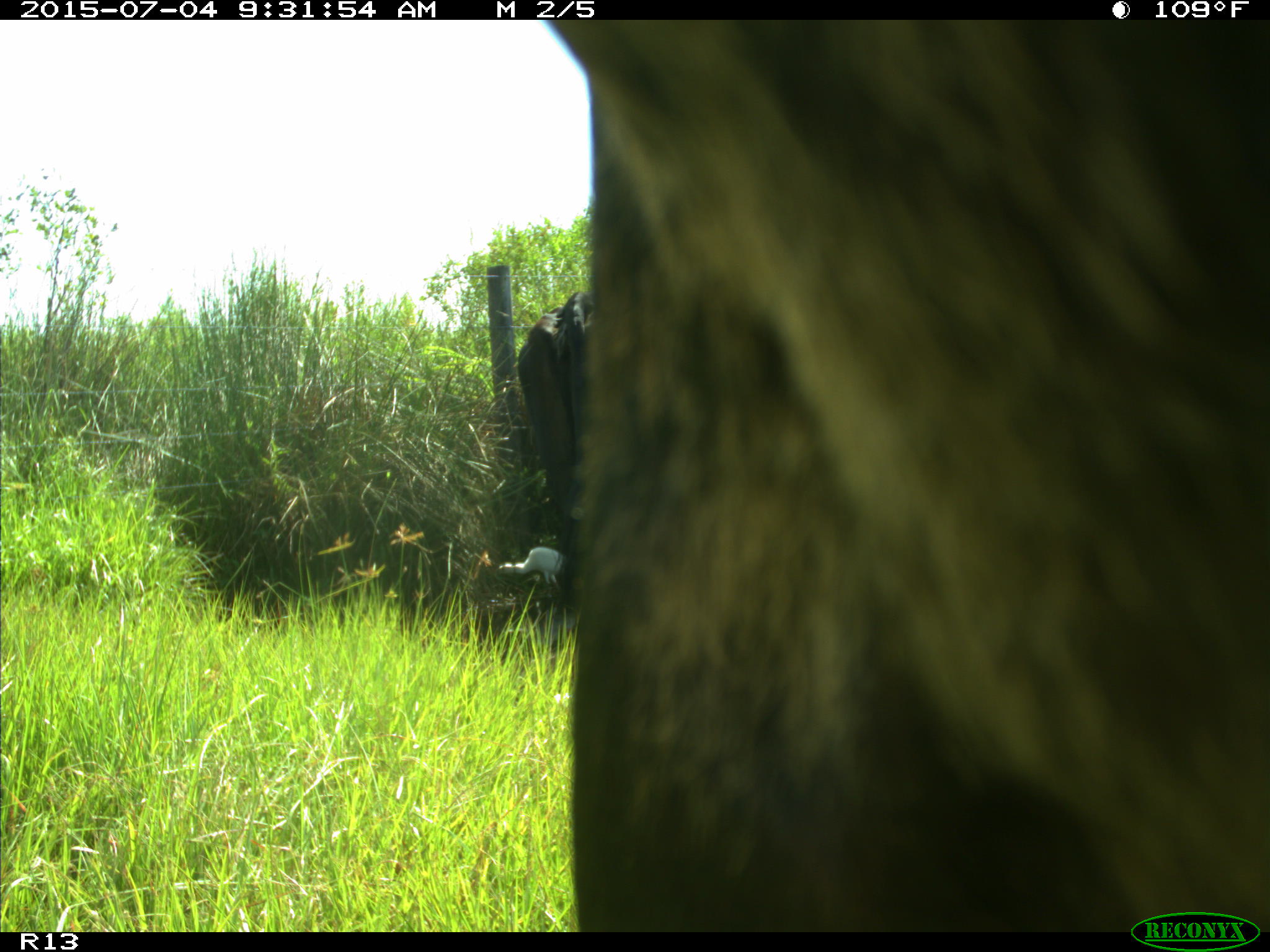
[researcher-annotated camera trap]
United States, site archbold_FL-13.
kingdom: Animalia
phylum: Chordata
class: Mammalia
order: Artiodactyla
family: Bovidae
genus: Bos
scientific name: Bos taurus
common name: domestic cow